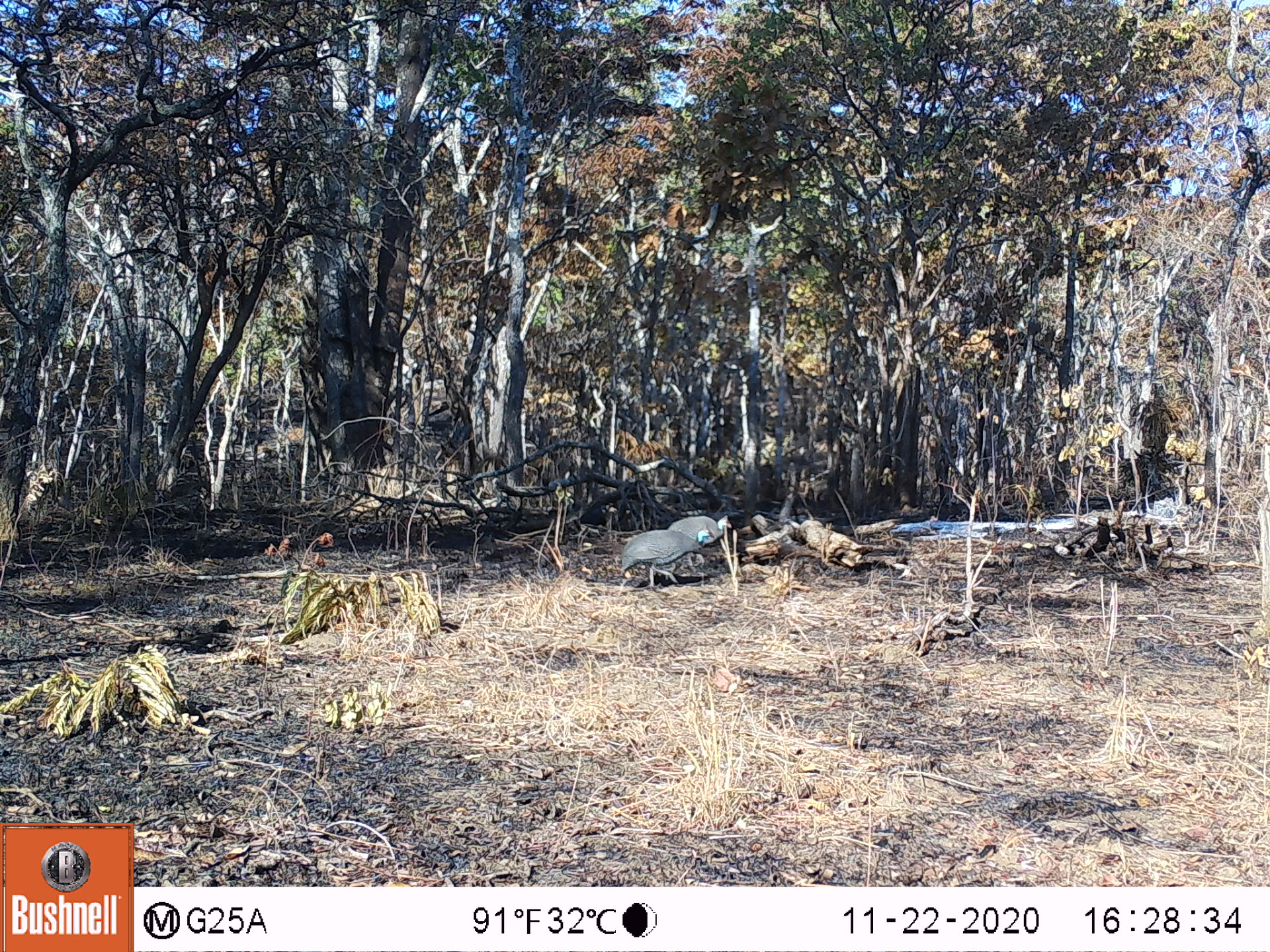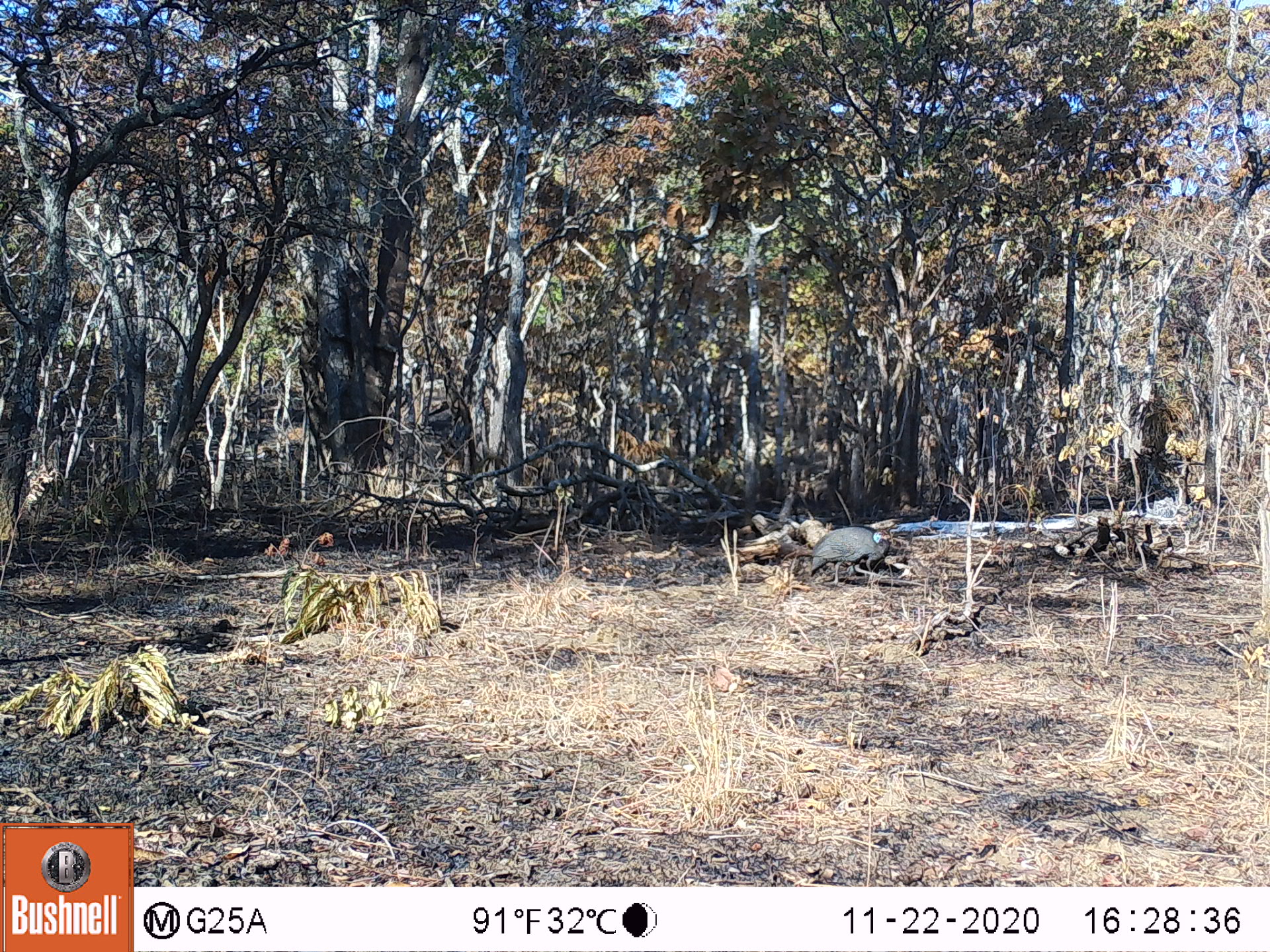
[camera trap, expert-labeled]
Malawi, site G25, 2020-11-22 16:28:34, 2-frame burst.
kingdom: Animalia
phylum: Chordata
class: Aves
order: Galliformes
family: Numididae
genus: Numida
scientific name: Numida meleagris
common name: helmeted guineafowl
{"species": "helmeted guineafowl (Numida meleagris)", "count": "2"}